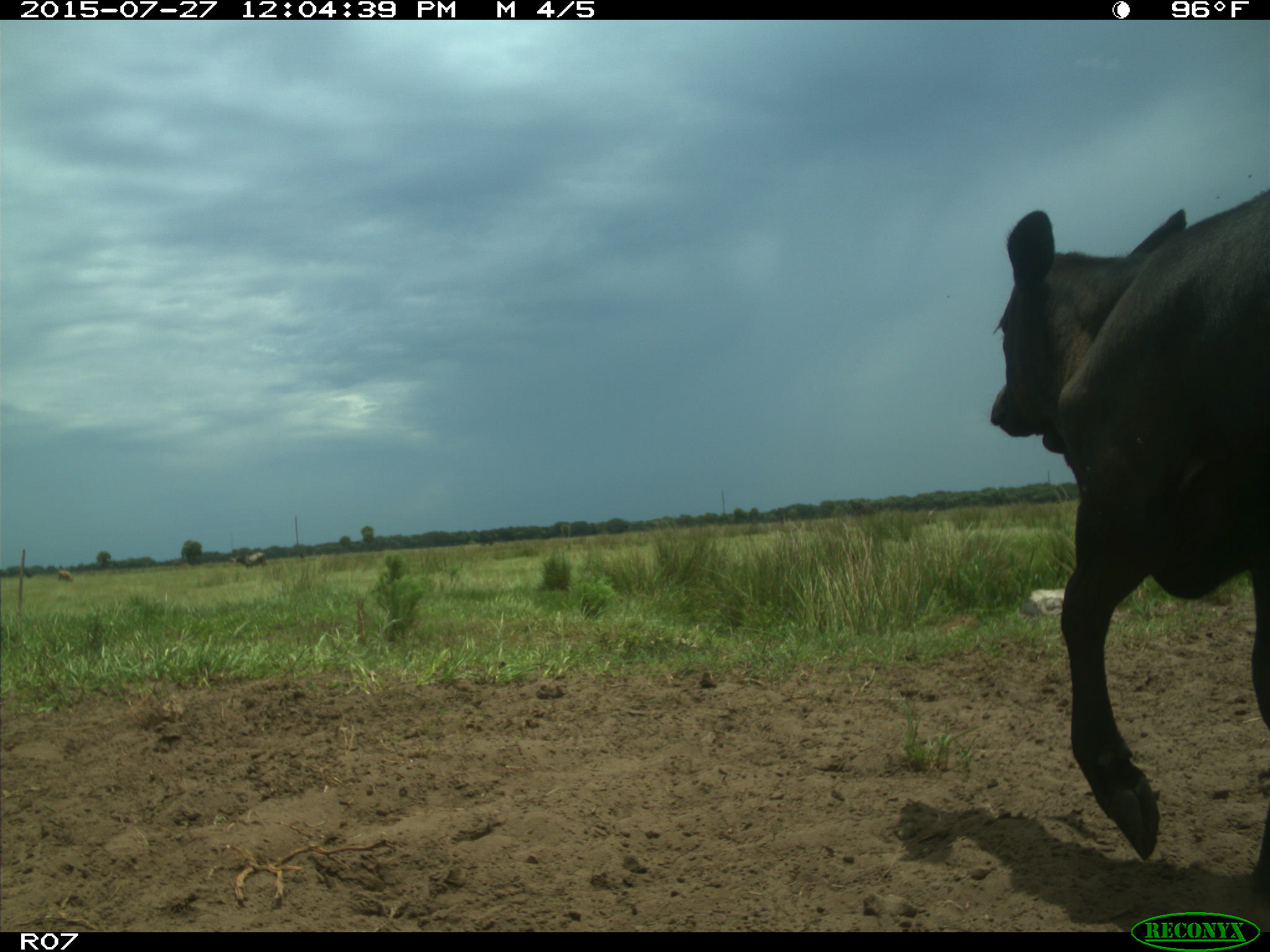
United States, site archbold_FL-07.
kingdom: Animalia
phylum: Chordata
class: Mammalia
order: Artiodactyla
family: Bovidae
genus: Bos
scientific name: Bos taurus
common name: domestic cow